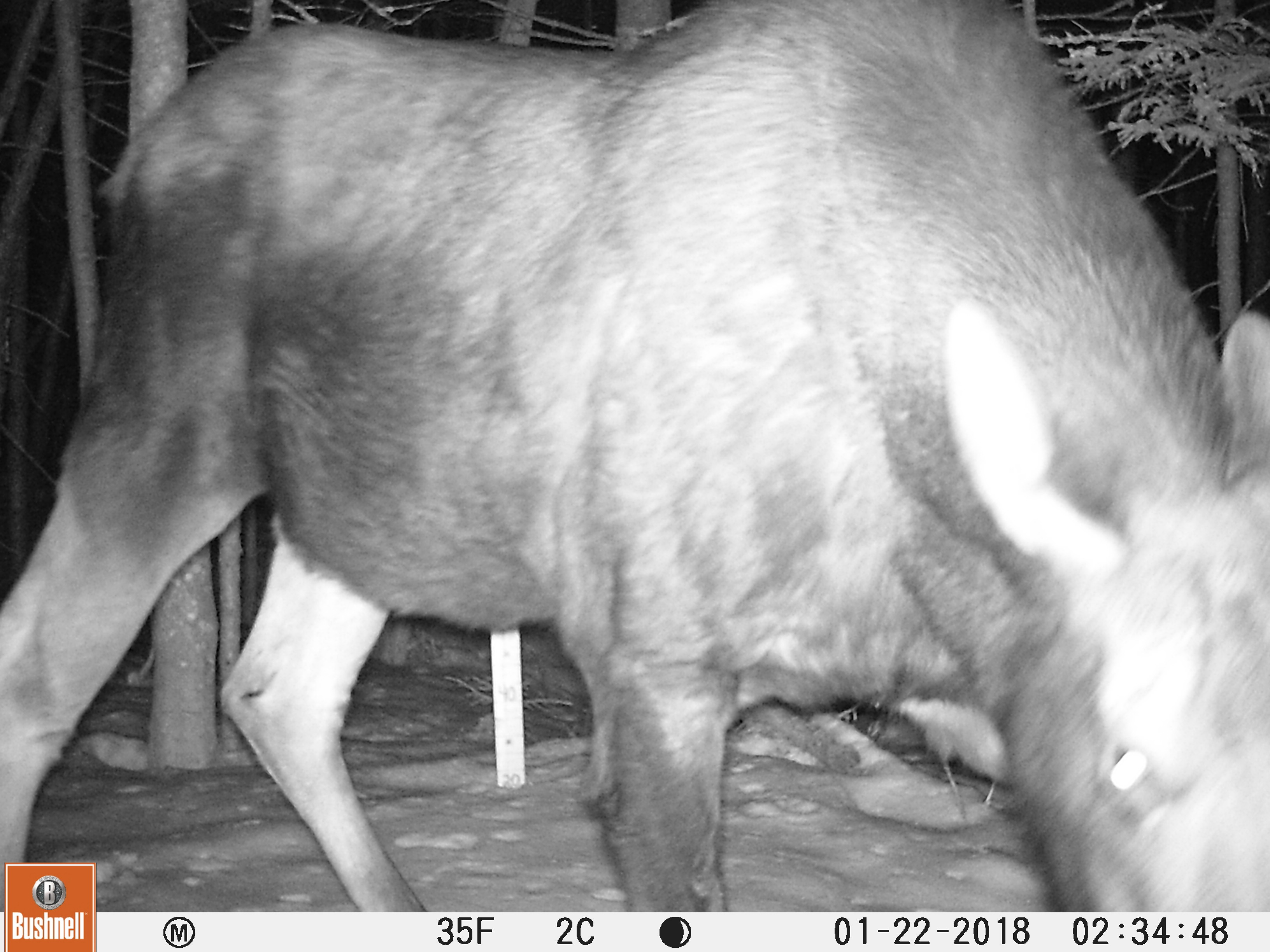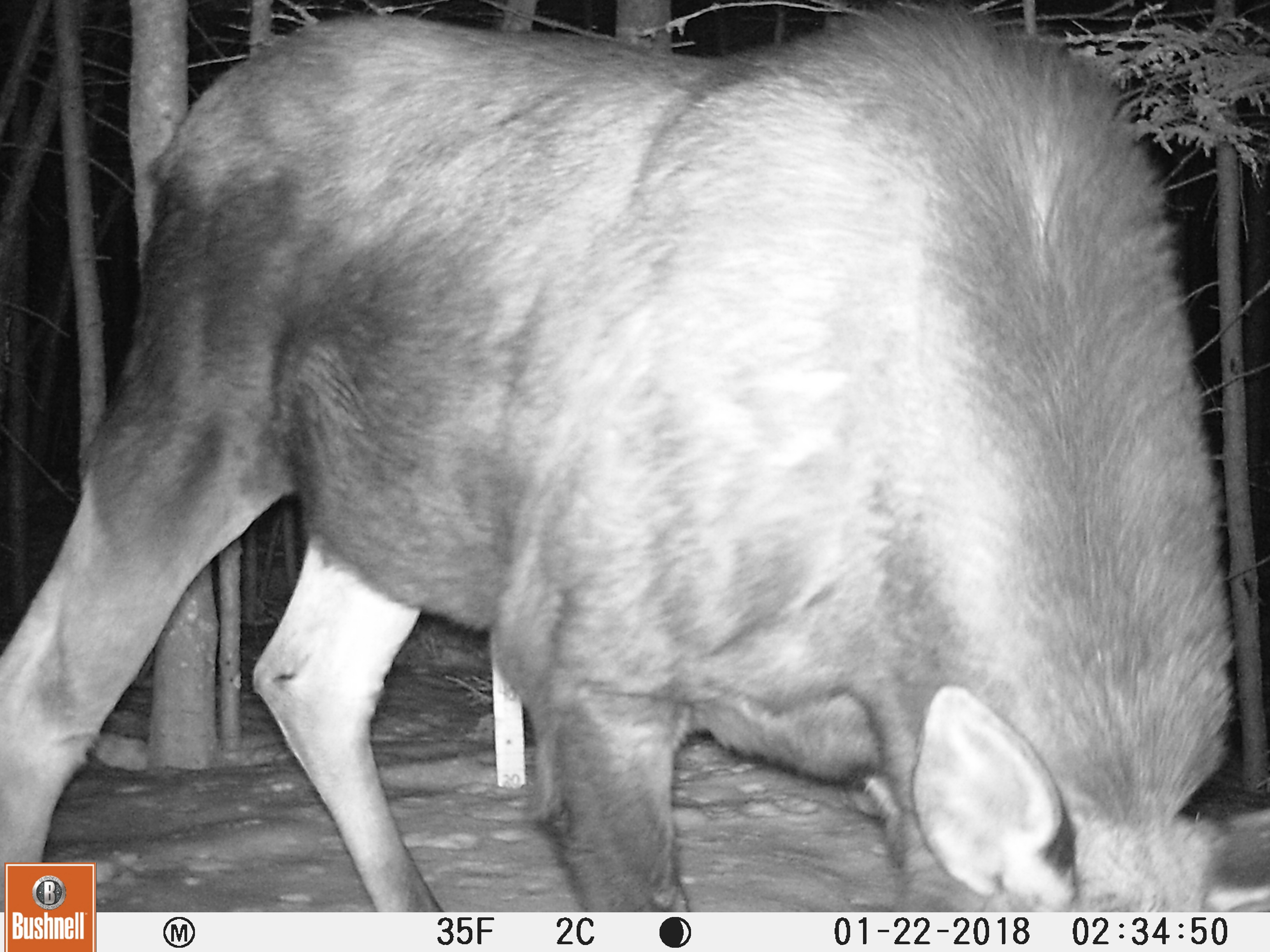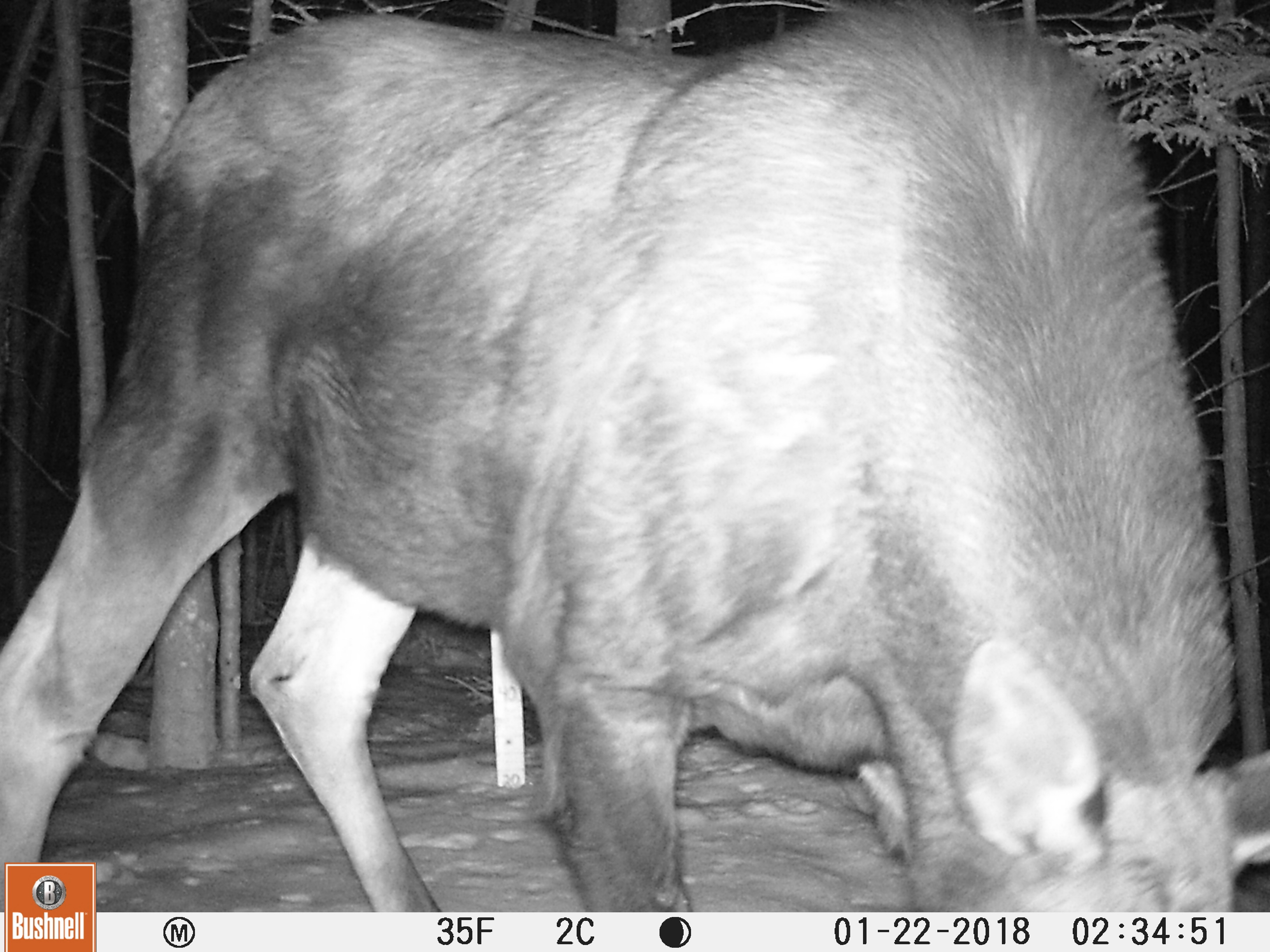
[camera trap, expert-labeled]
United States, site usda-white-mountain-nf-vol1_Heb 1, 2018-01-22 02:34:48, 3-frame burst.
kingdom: Animalia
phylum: Chordata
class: Mammalia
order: Artiodactyla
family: Cervidae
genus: Alces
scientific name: Alces alces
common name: moose